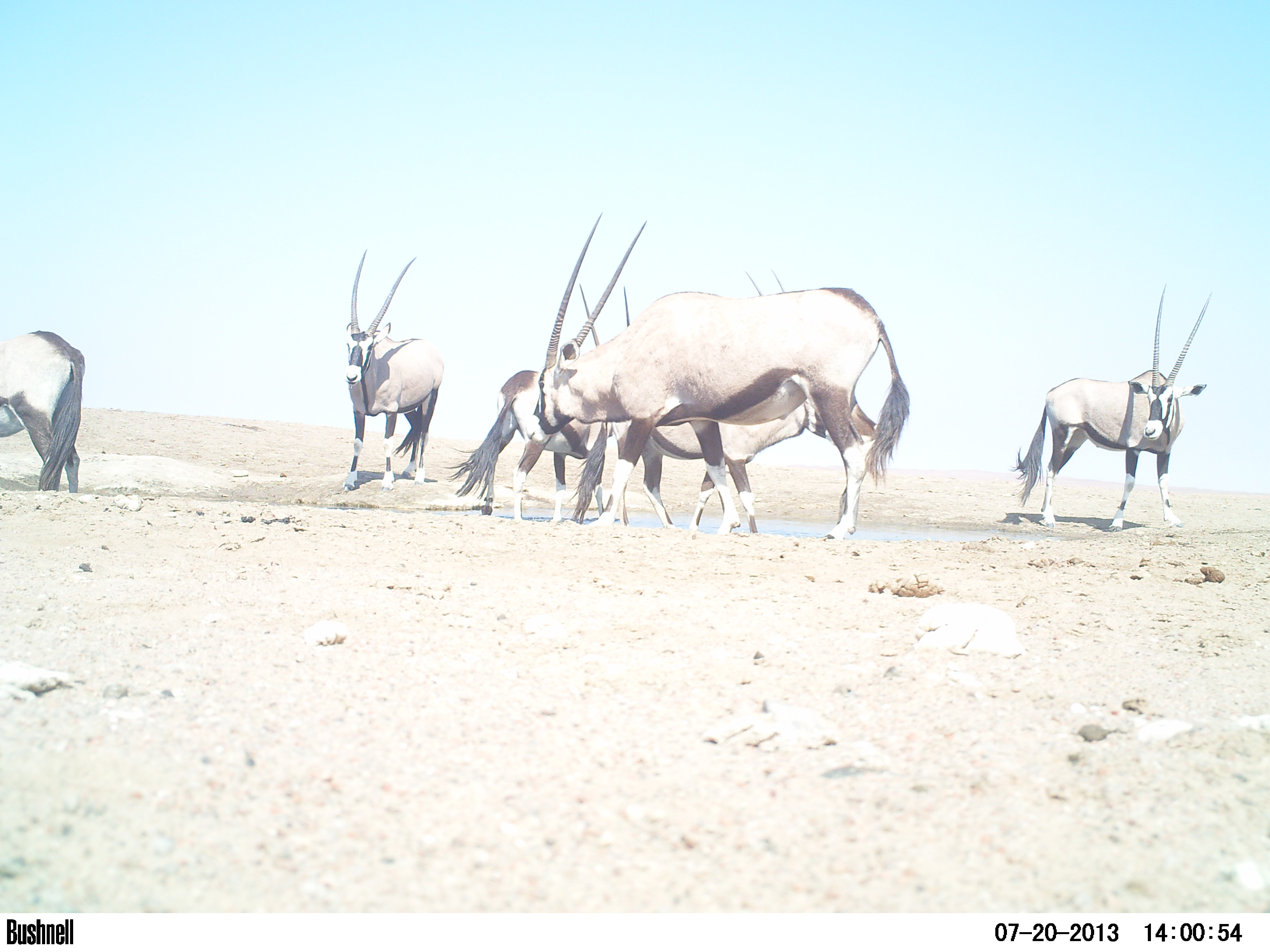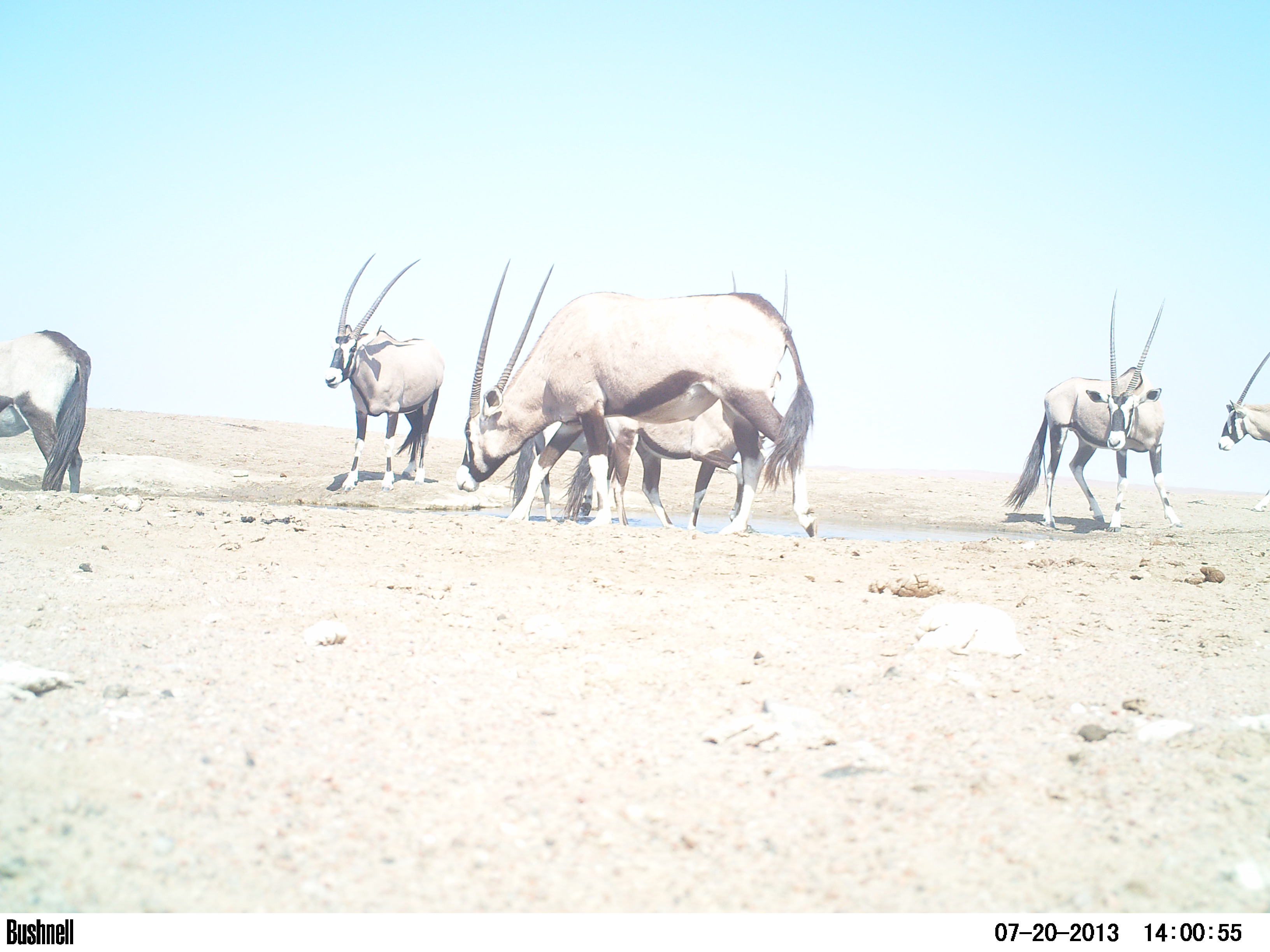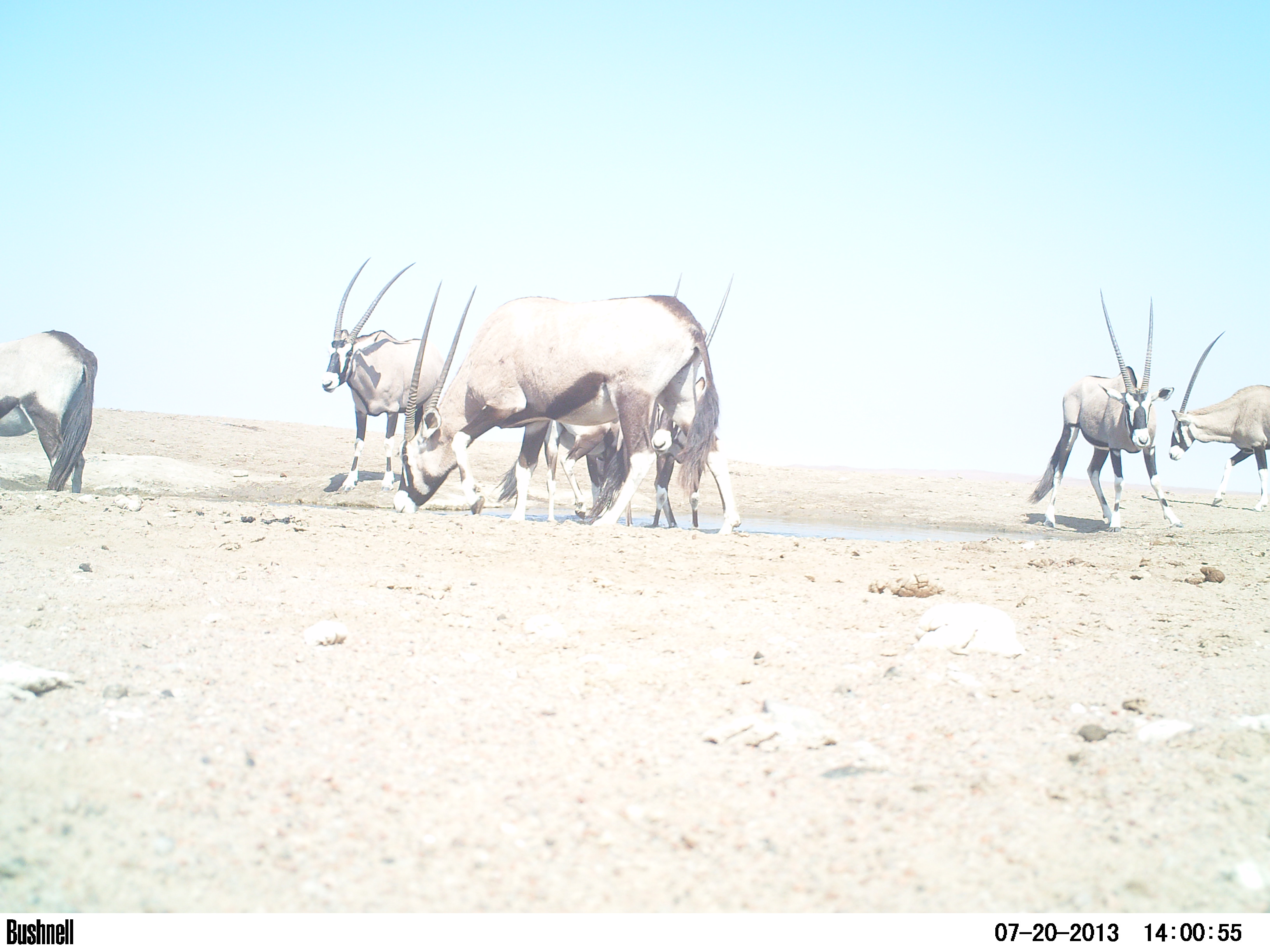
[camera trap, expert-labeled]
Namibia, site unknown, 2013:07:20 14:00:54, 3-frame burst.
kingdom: Animalia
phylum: Chordata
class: Mammalia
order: Artiodactyla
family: Bovidae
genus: Oryx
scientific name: Oryx gazella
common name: gemsbok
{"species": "Oryx gazella (gemsbok)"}